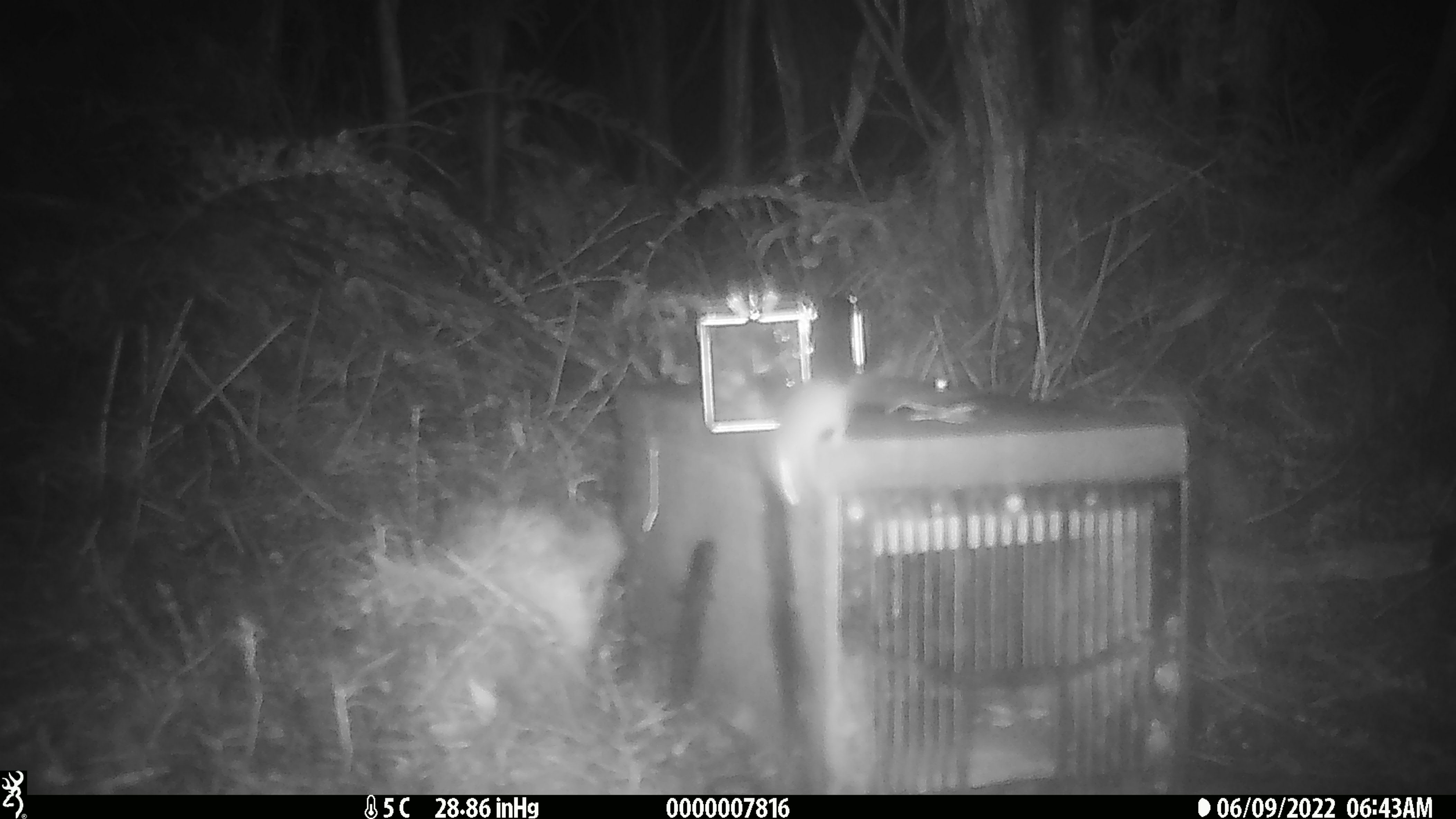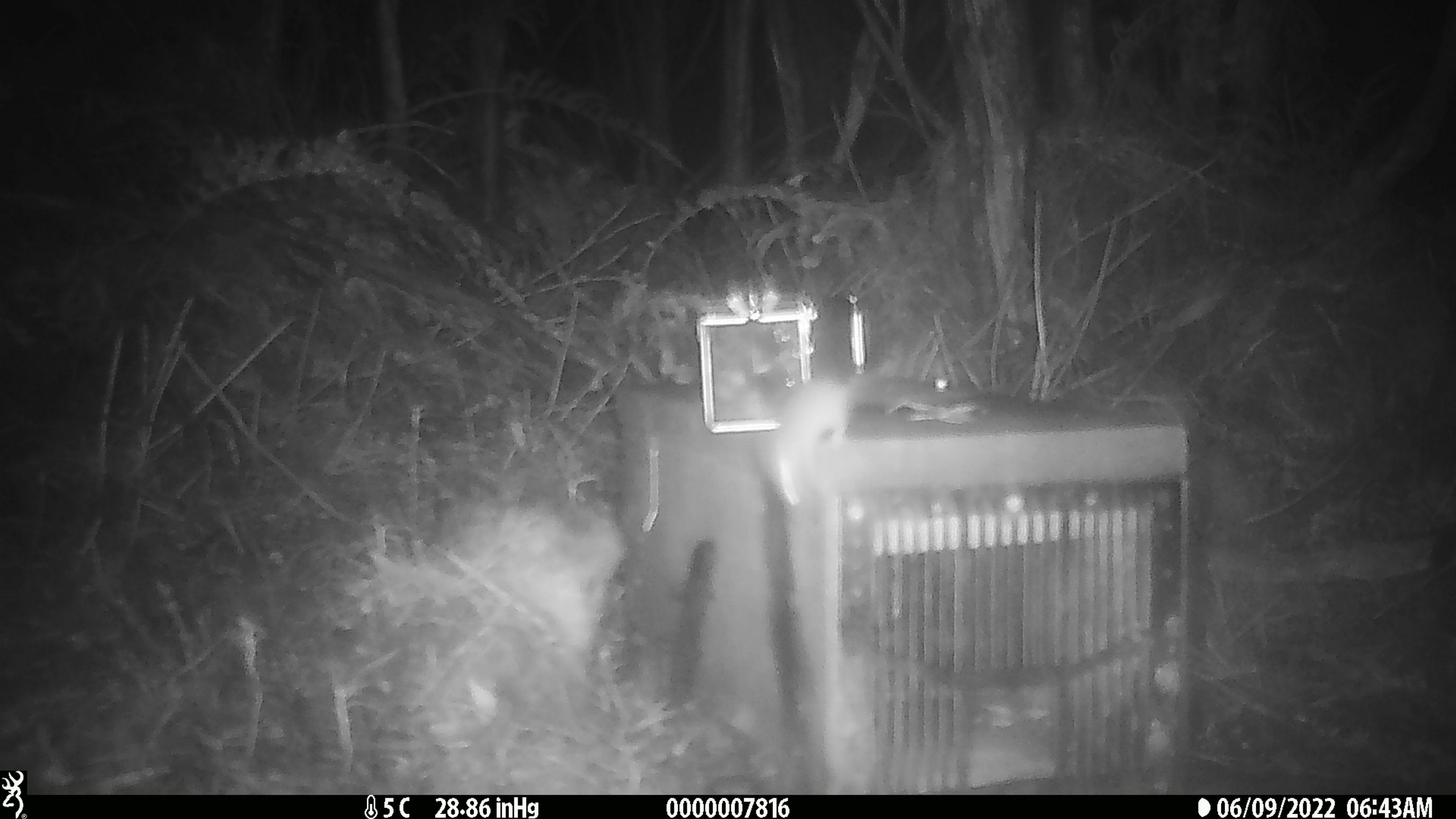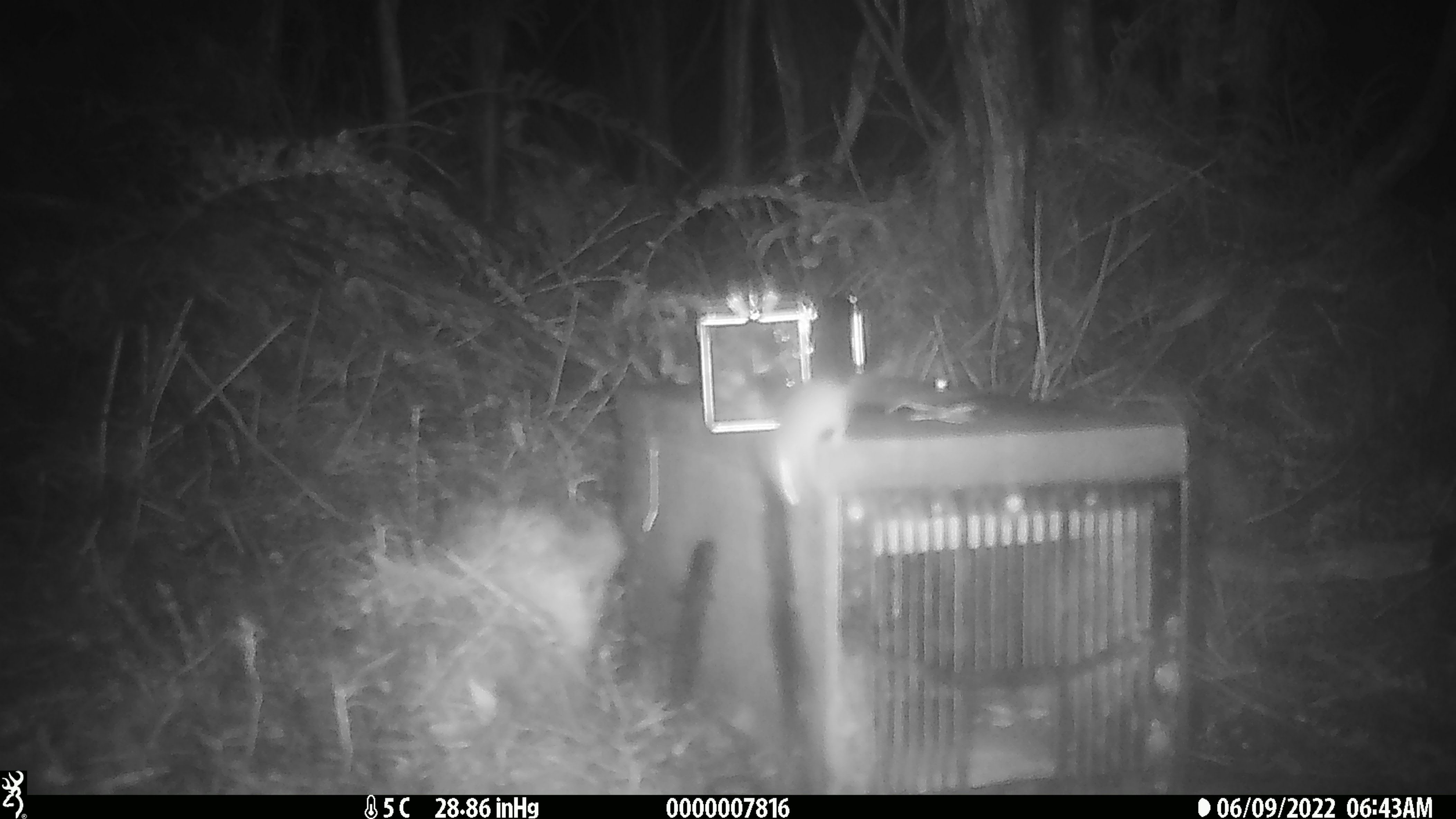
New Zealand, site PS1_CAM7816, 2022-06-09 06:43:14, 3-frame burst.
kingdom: Animalia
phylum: Chordata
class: Mammalia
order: Rodentia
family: Muridae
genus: Mus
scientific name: Mus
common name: mouse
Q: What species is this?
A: Mouse (Mus).